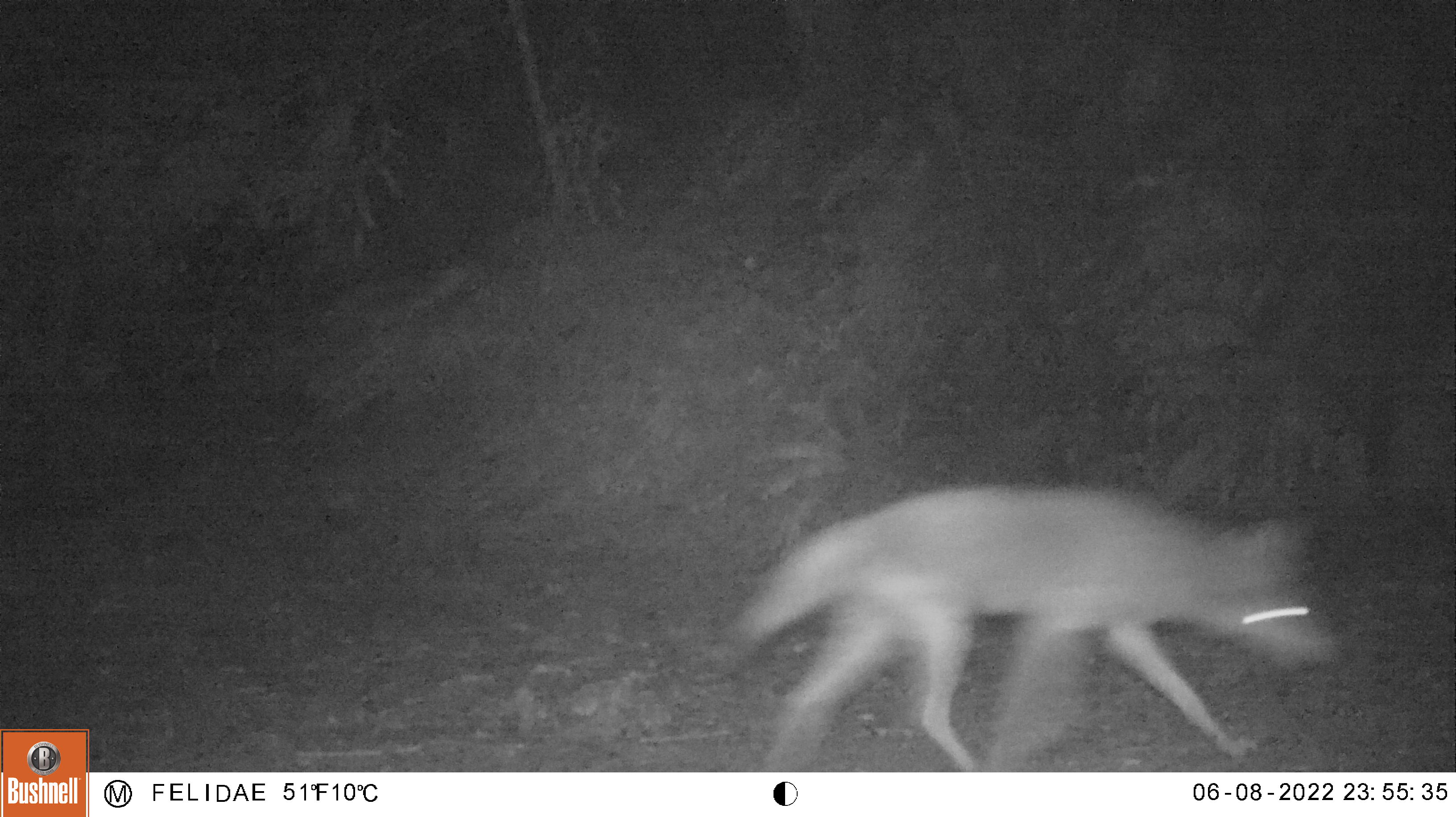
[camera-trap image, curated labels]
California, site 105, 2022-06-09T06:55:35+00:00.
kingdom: Animalia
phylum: Chordata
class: Mammalia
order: Carnivora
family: Canidae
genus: Canis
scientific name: Canis latrans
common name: coyote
Coyote (Canis latrans).